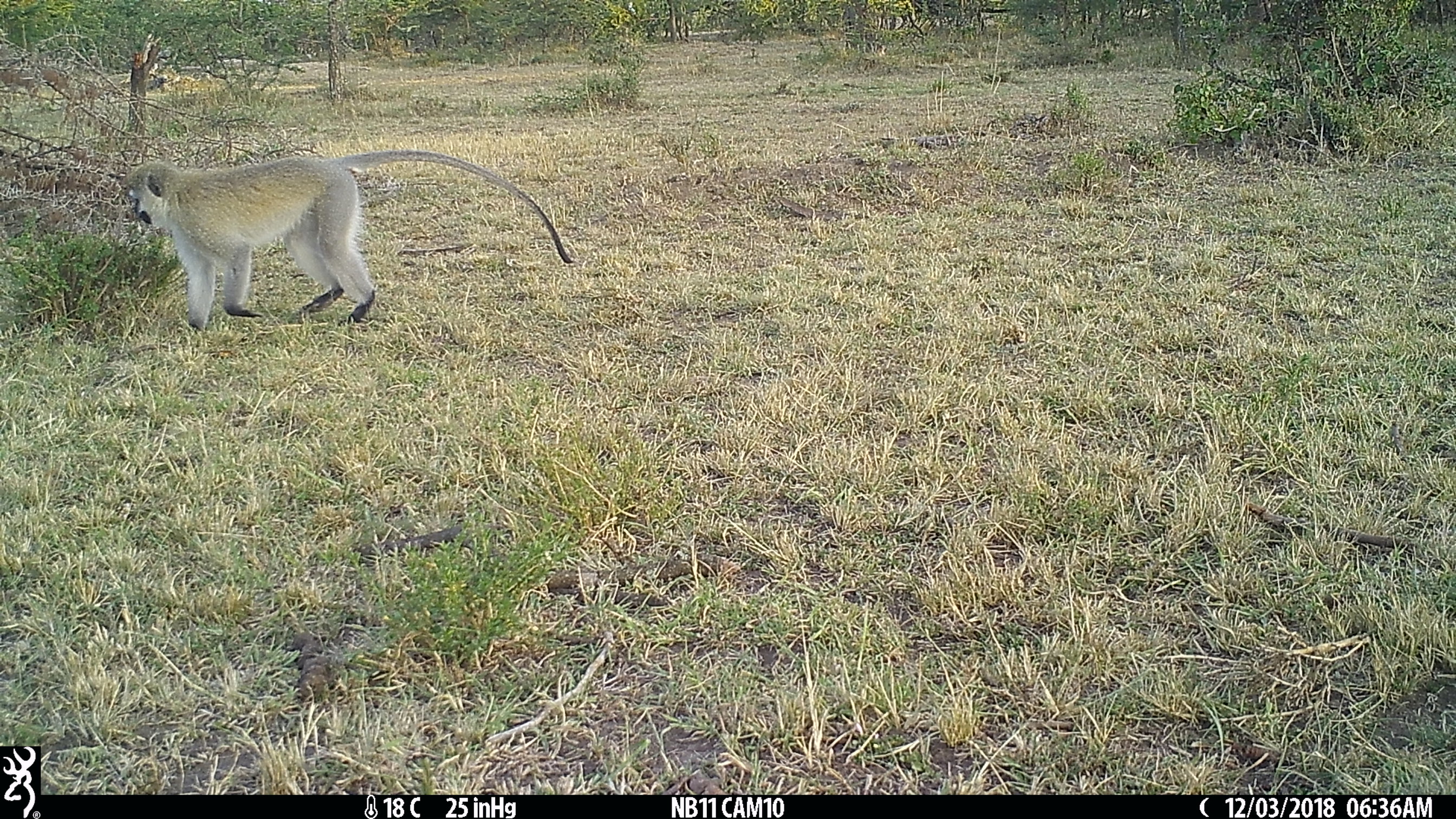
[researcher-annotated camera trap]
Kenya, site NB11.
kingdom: Animalia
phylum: Chordata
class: Mammalia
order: Primates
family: Cercopithecidae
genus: Chlorocebus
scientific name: Chlorocebus pygerythrus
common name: vervet monkey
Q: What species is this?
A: Vervet monkey (Chlorocebus pygerythrus).